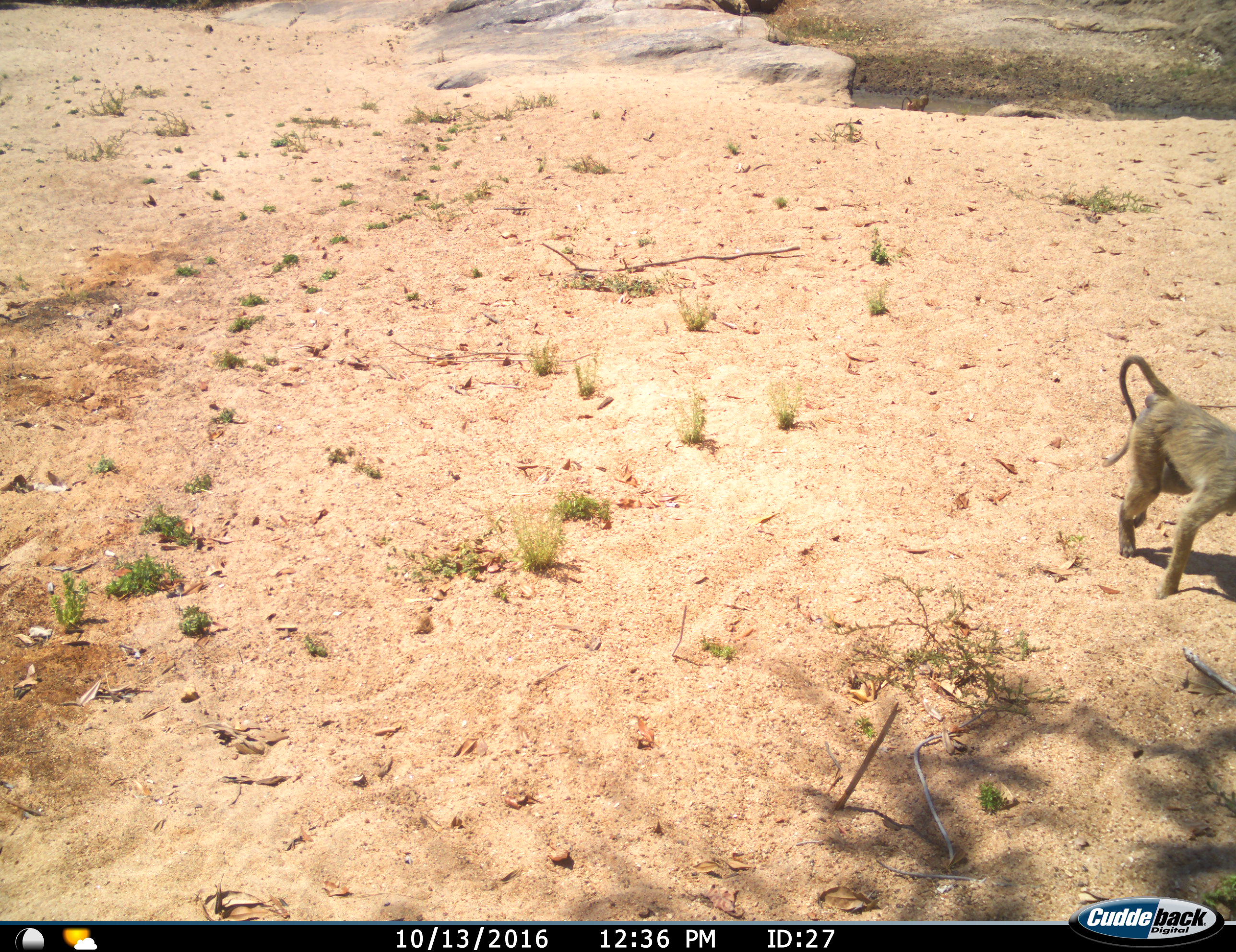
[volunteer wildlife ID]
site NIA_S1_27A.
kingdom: Animalia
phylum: Chordata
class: Mammalia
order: Primates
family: Cercopithecidae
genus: Papio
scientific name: Papio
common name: baboon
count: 1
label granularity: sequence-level